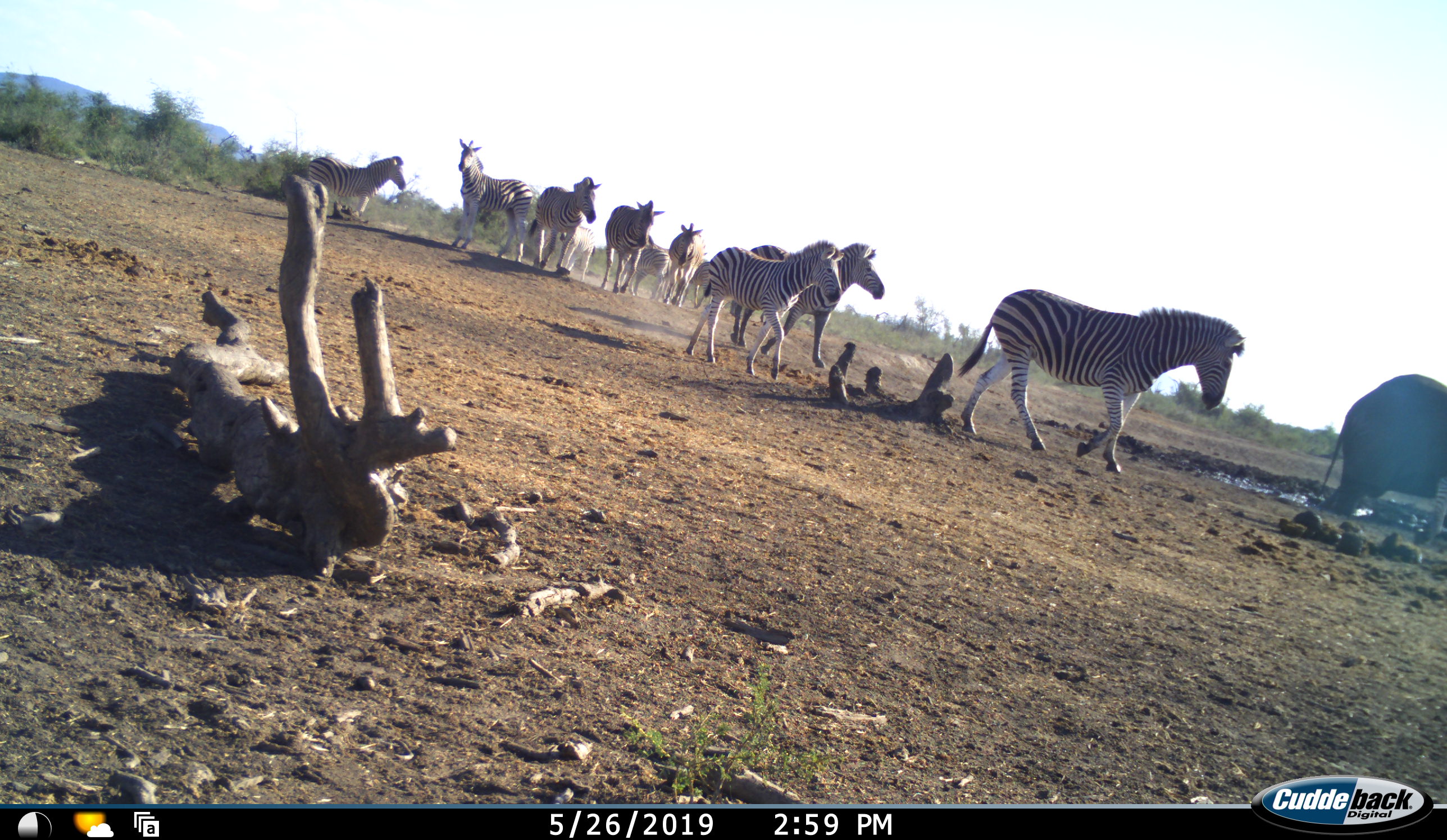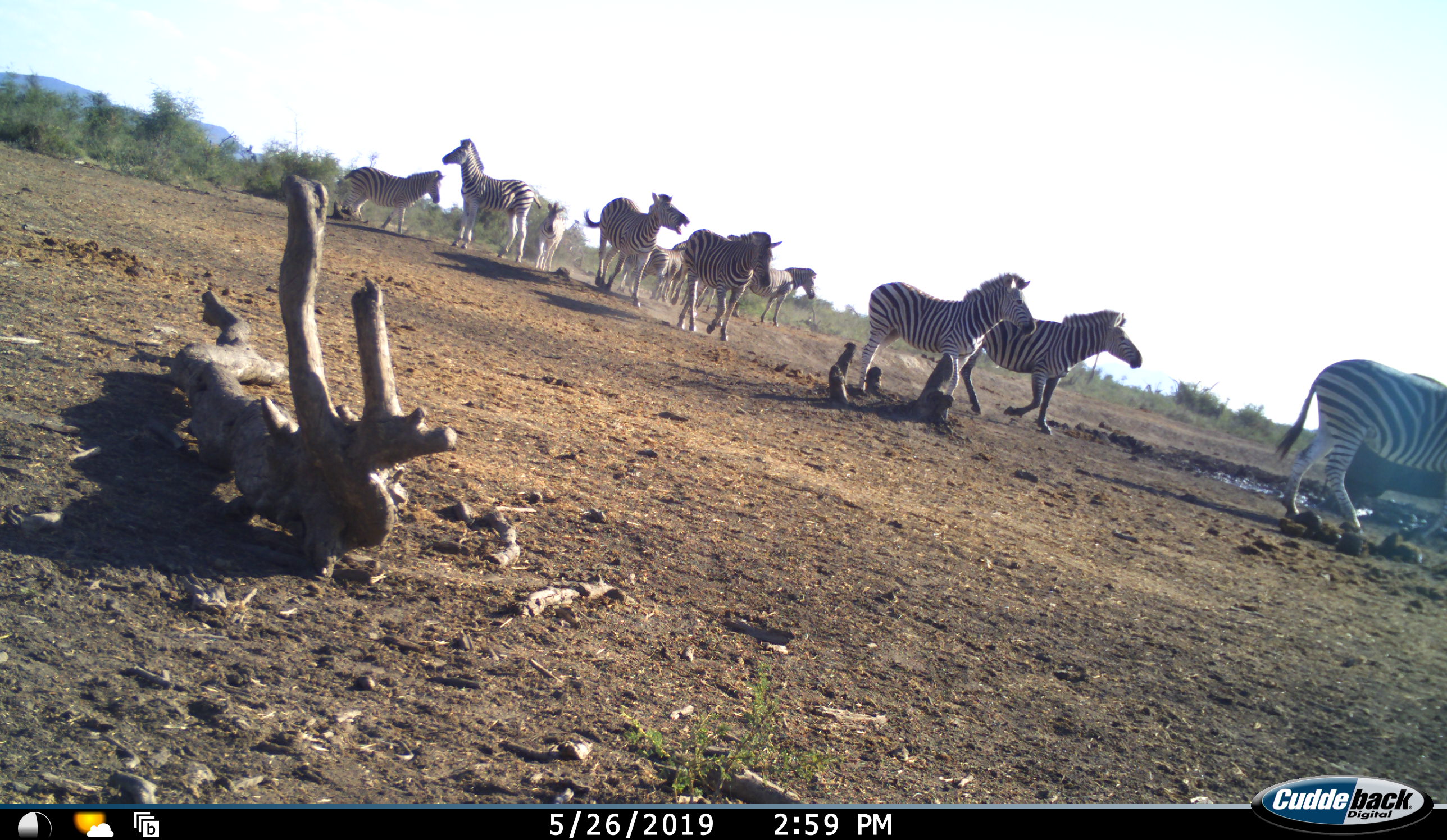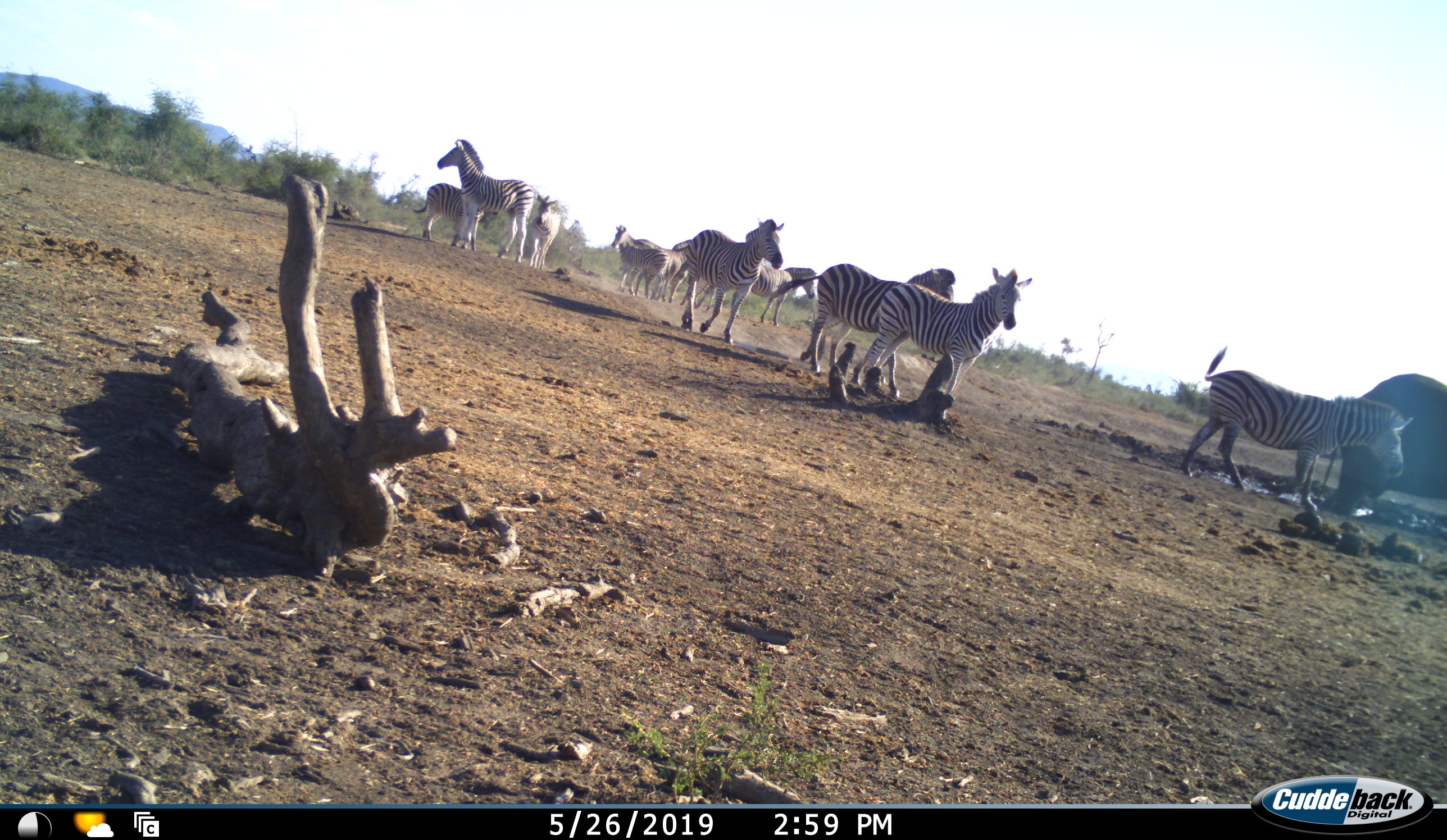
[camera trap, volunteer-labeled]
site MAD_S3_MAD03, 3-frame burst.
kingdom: Animalia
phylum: Chordata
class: Mammalia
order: Proboscidea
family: Elephantidae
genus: Loxodonta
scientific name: Loxodonta africana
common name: african bush elephant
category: elephant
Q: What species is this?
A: Elephant (african bush elephant) (Loxodonta africana).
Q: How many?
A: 1.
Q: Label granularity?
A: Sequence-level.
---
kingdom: Animalia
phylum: Chordata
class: Mammalia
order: Perissodactyla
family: Equidae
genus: Equus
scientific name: Equus quagga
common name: plains zebra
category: zebraplains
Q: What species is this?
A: Zebraplains (plains zebra) (Equus quagga).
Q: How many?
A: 11-50.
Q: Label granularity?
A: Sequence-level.